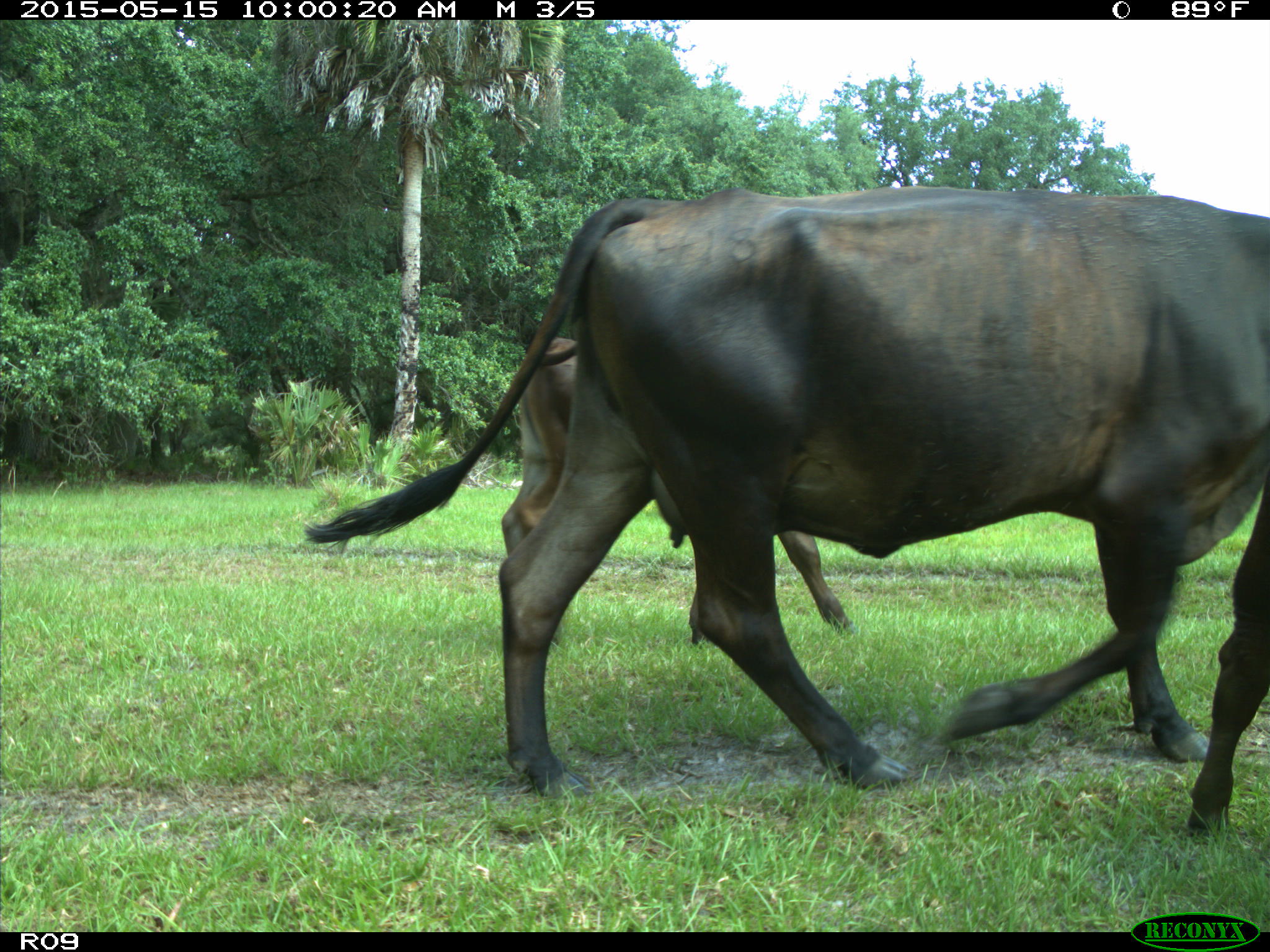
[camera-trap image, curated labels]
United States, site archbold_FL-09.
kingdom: Animalia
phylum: Chordata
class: Mammalia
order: Artiodactyla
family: Bovidae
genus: Bos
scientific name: Bos taurus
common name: domestic cow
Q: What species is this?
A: Bos taurus (domestic cow).